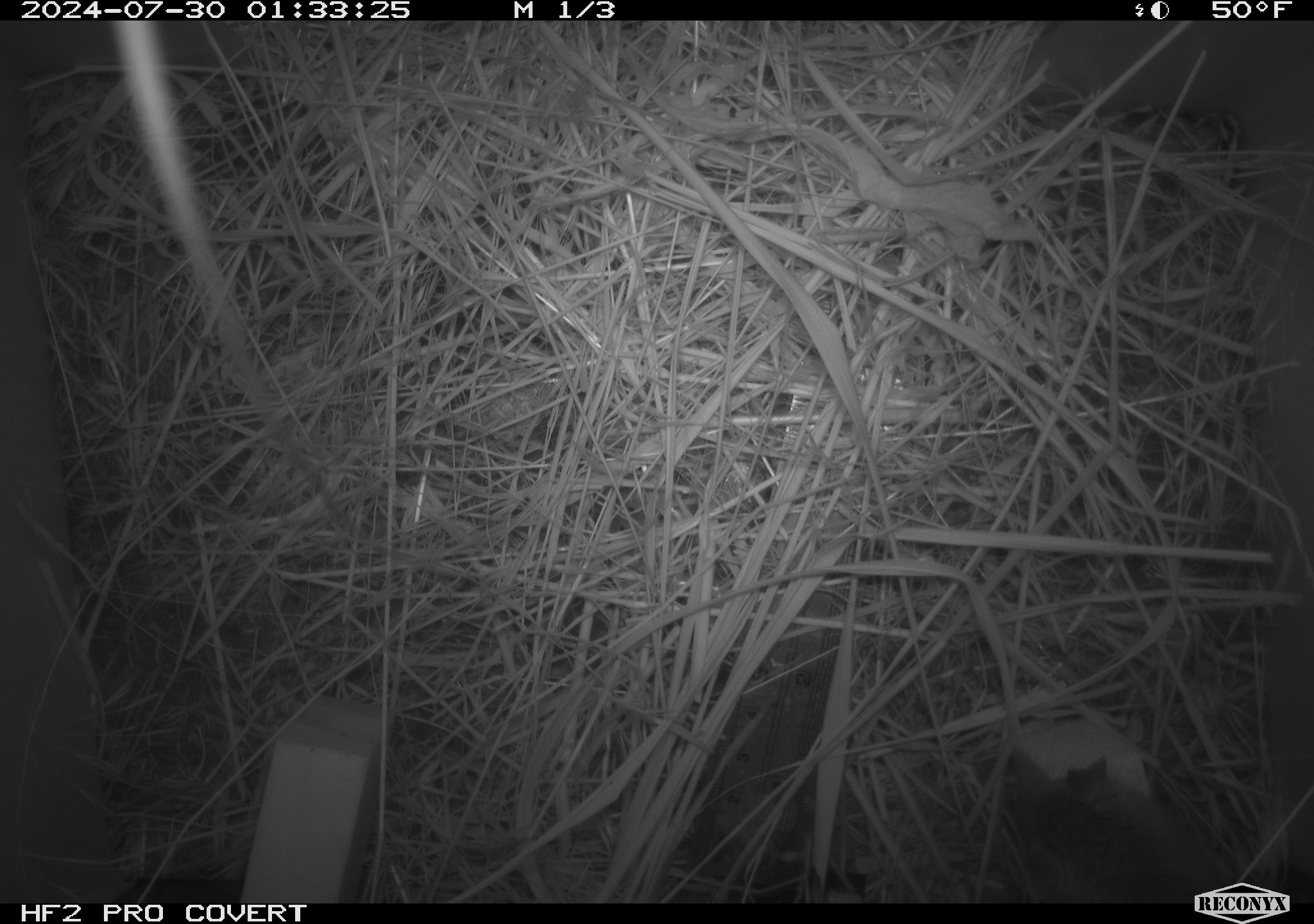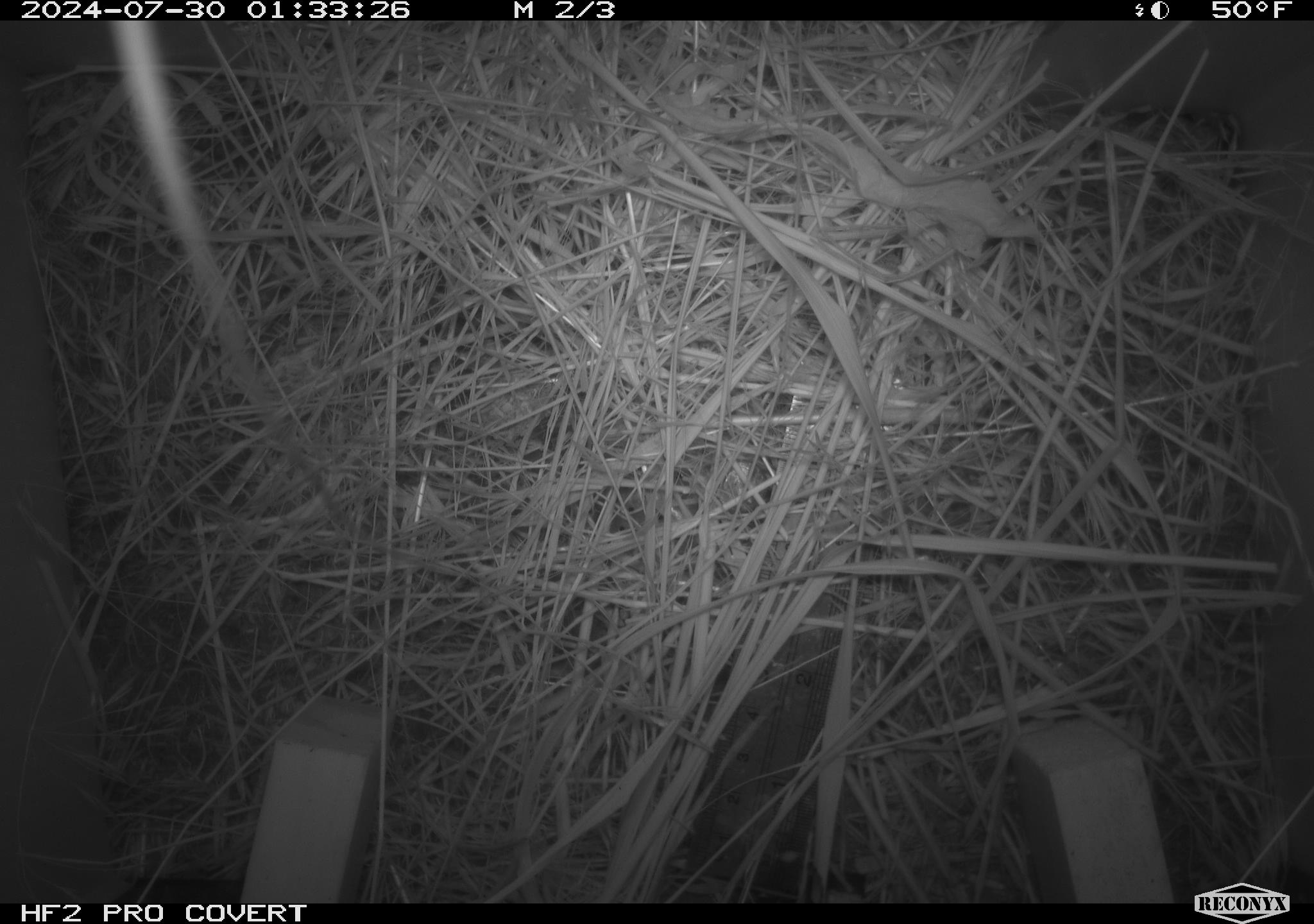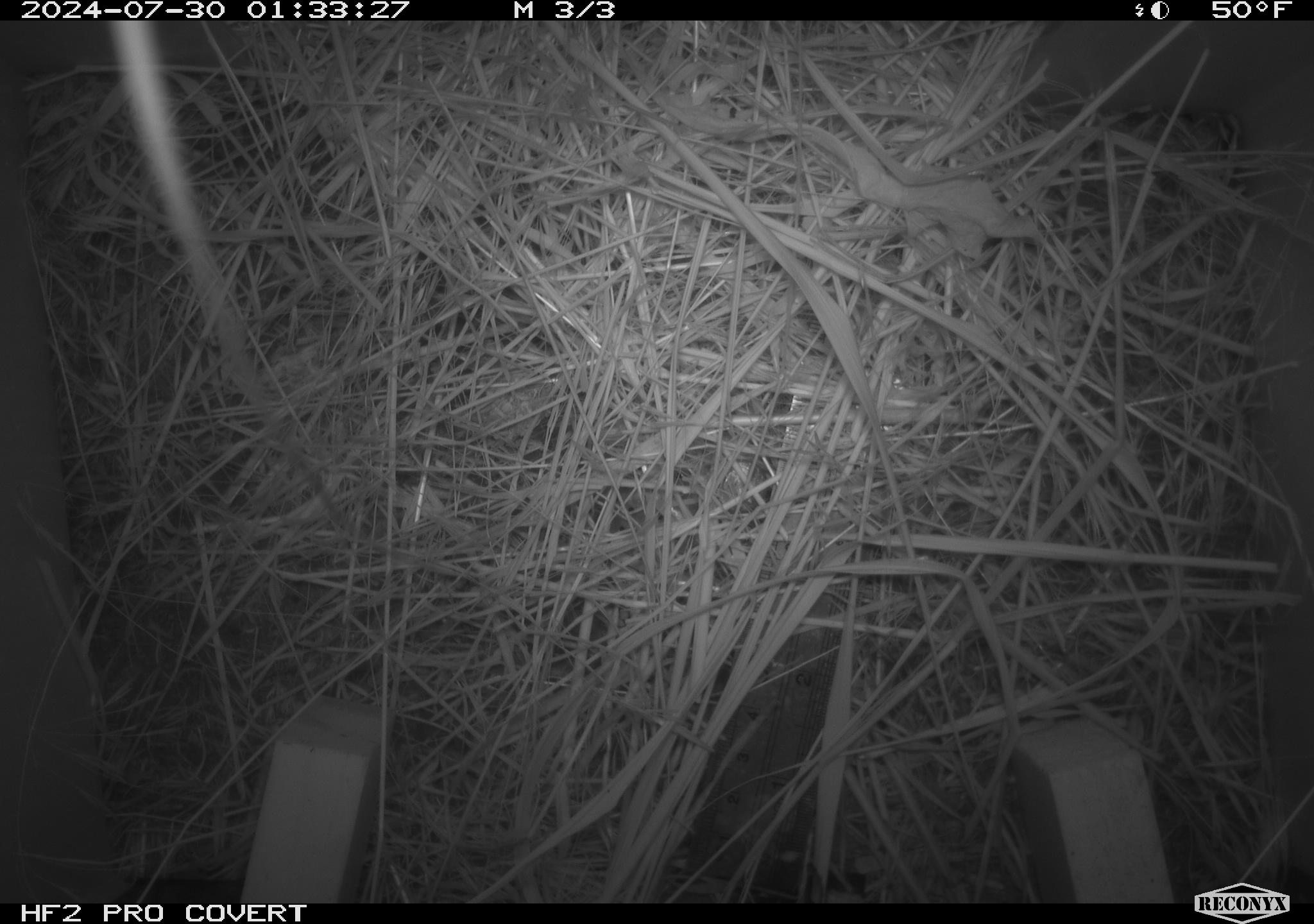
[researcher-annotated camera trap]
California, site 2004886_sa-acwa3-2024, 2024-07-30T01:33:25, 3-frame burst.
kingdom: Animalia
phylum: Chordata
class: Mammalia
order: Rodentia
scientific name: Rodentia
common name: mouse species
Mouse species (Rodentia).